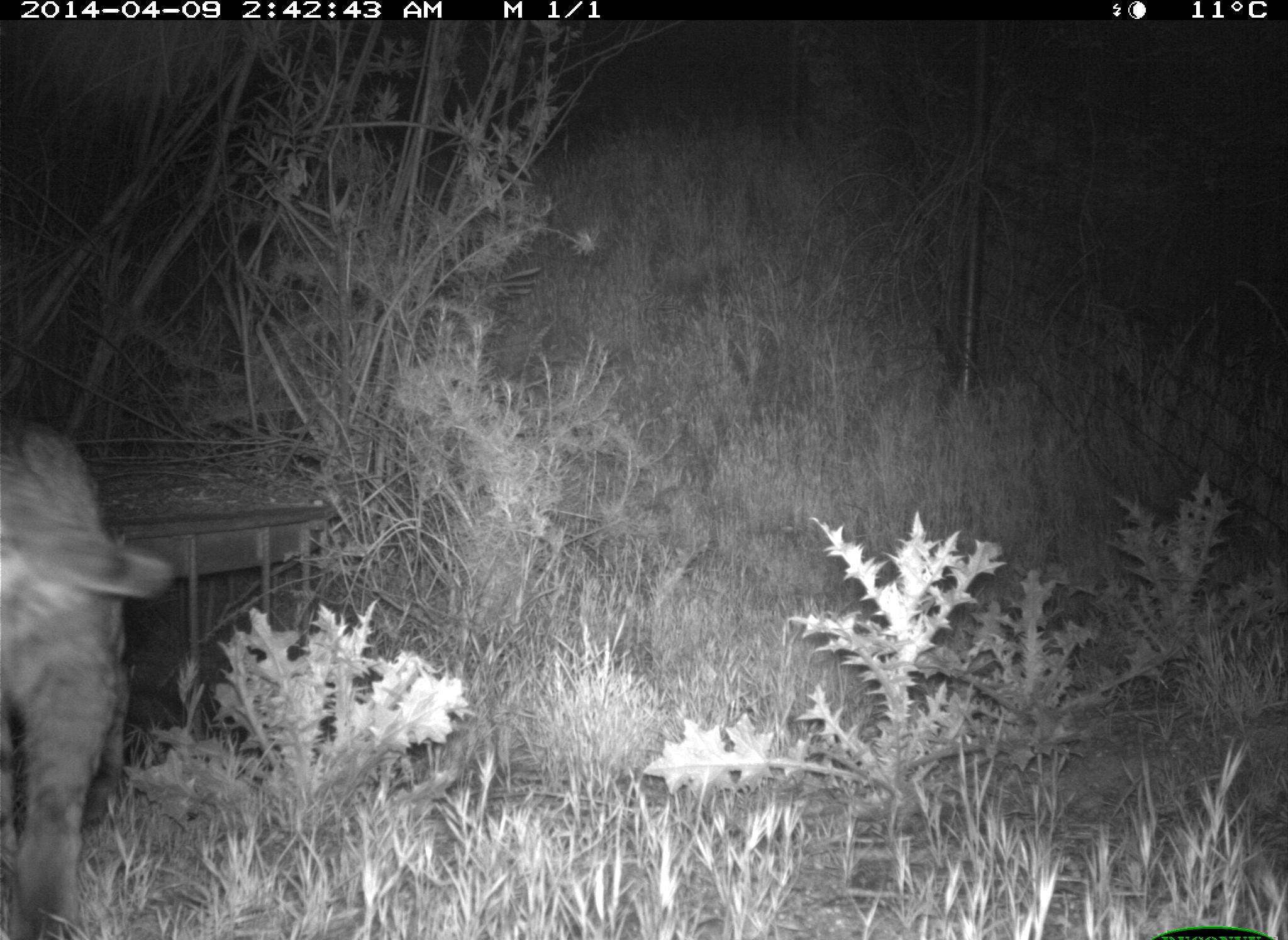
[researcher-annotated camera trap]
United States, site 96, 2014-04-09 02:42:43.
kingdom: Animalia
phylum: Chordata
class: Mammalia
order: Carnivora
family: Felidae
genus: Lynx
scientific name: Lynx rufus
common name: bobcat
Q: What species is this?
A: Bobcat (Lynx rufus).